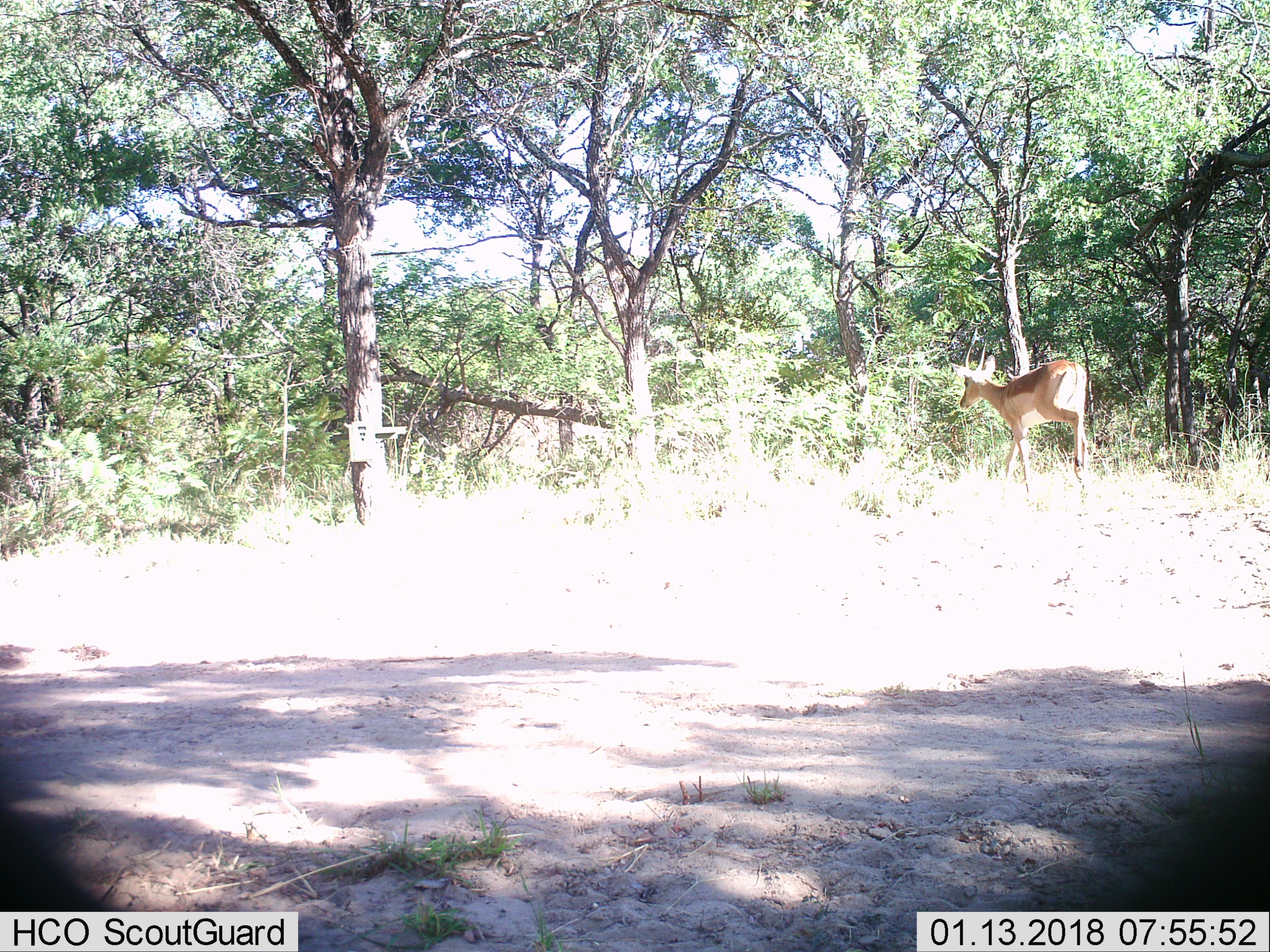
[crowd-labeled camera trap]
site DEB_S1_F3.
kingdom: Animalia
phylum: Chordata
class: Mammalia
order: Artiodactyla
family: Bovidae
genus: Aepyceros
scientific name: Aepyceros melampus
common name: impala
Impala (Aepyceros melampus), count 1. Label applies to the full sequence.